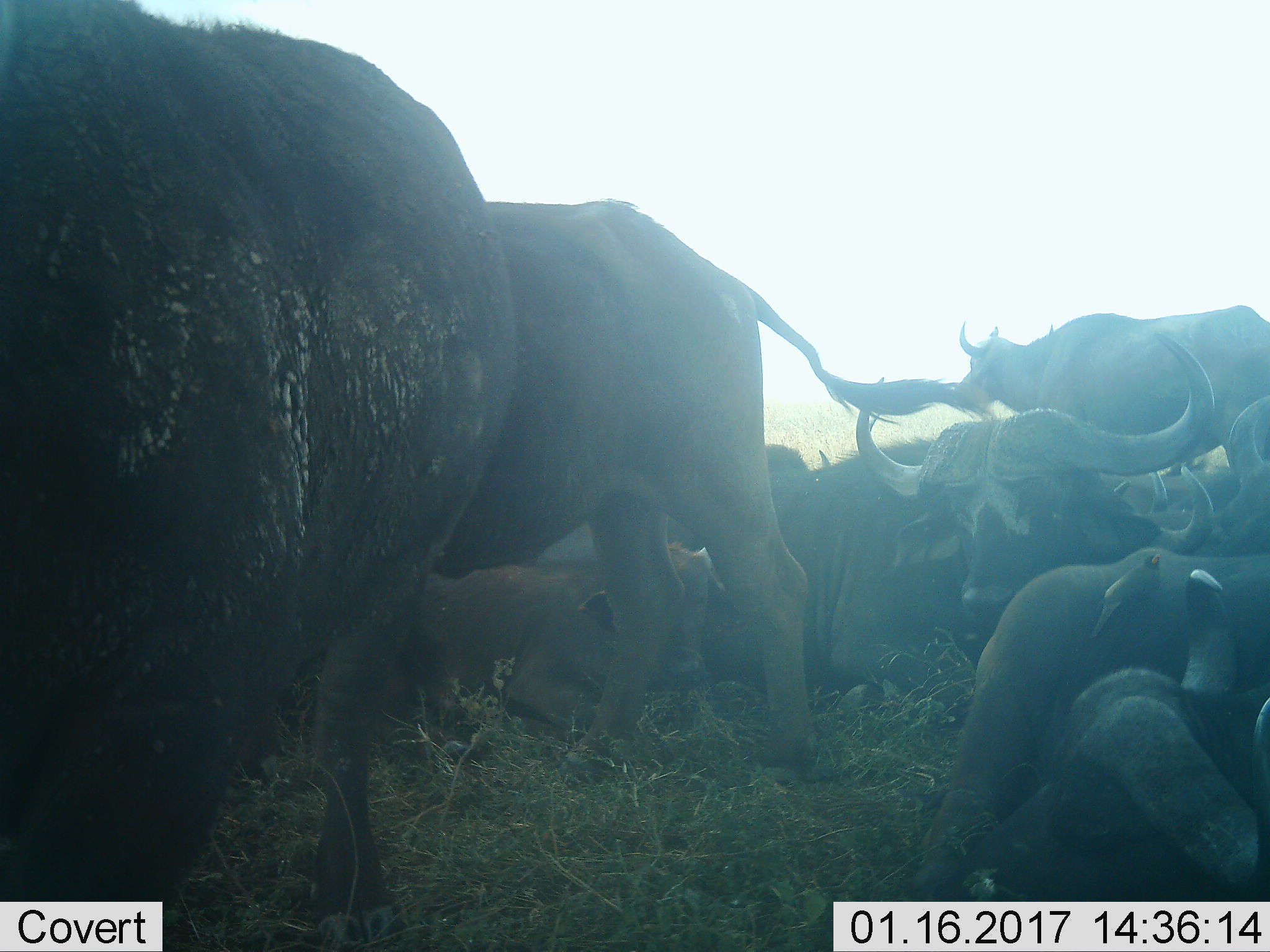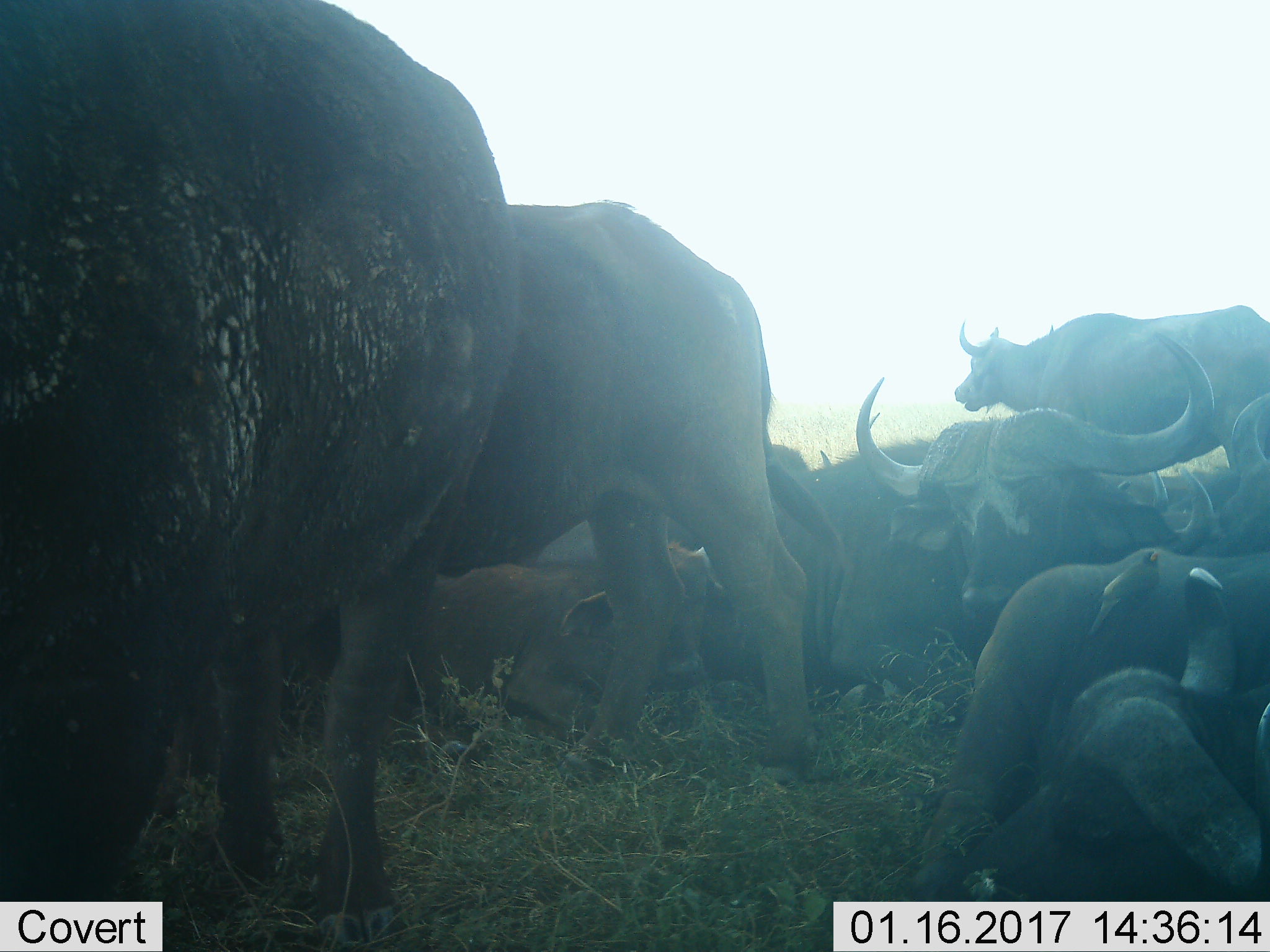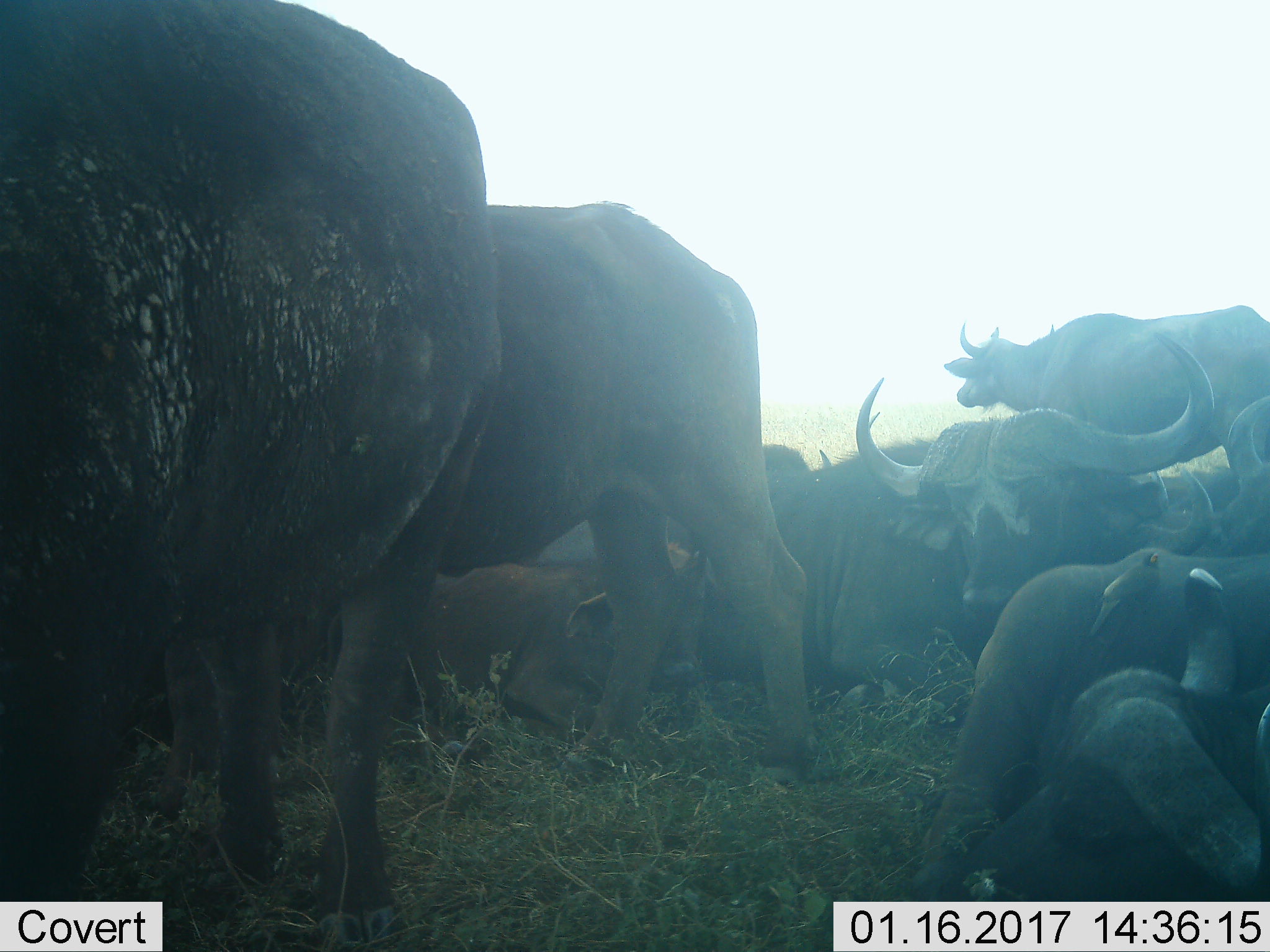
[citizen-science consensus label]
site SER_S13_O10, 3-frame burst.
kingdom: Animalia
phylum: Chordata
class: Mammalia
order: Artiodactyla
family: Bovidae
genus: Syncerus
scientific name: Syncerus caffer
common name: african buffalo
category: buffalo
Buffalo (african buffalo) (Syncerus caffer), count 10. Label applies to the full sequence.